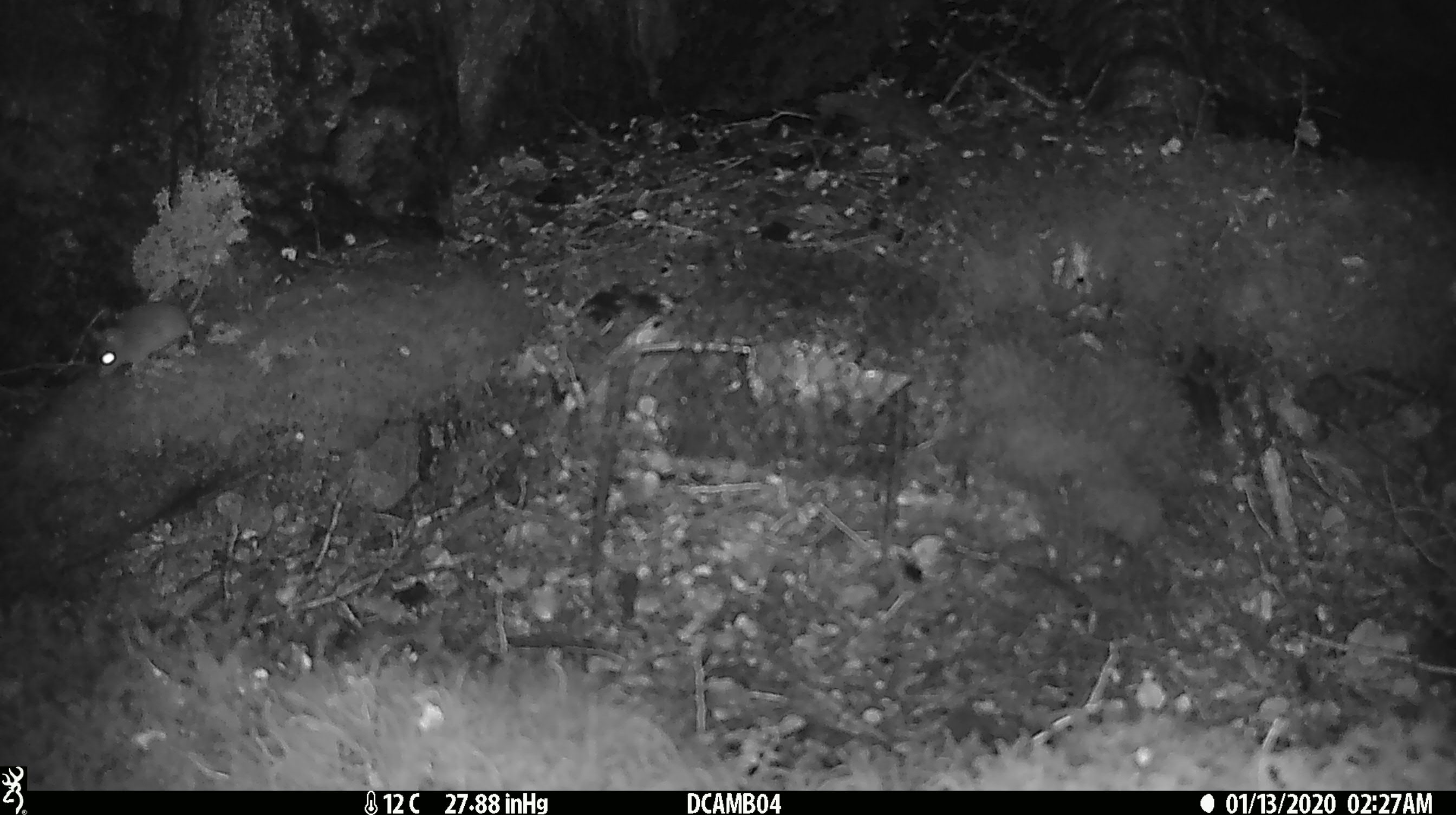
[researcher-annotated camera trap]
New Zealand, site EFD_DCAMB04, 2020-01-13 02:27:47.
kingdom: Animalia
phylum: Chordata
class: Mammalia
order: Rodentia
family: Muridae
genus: Mus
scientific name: Mus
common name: mouse